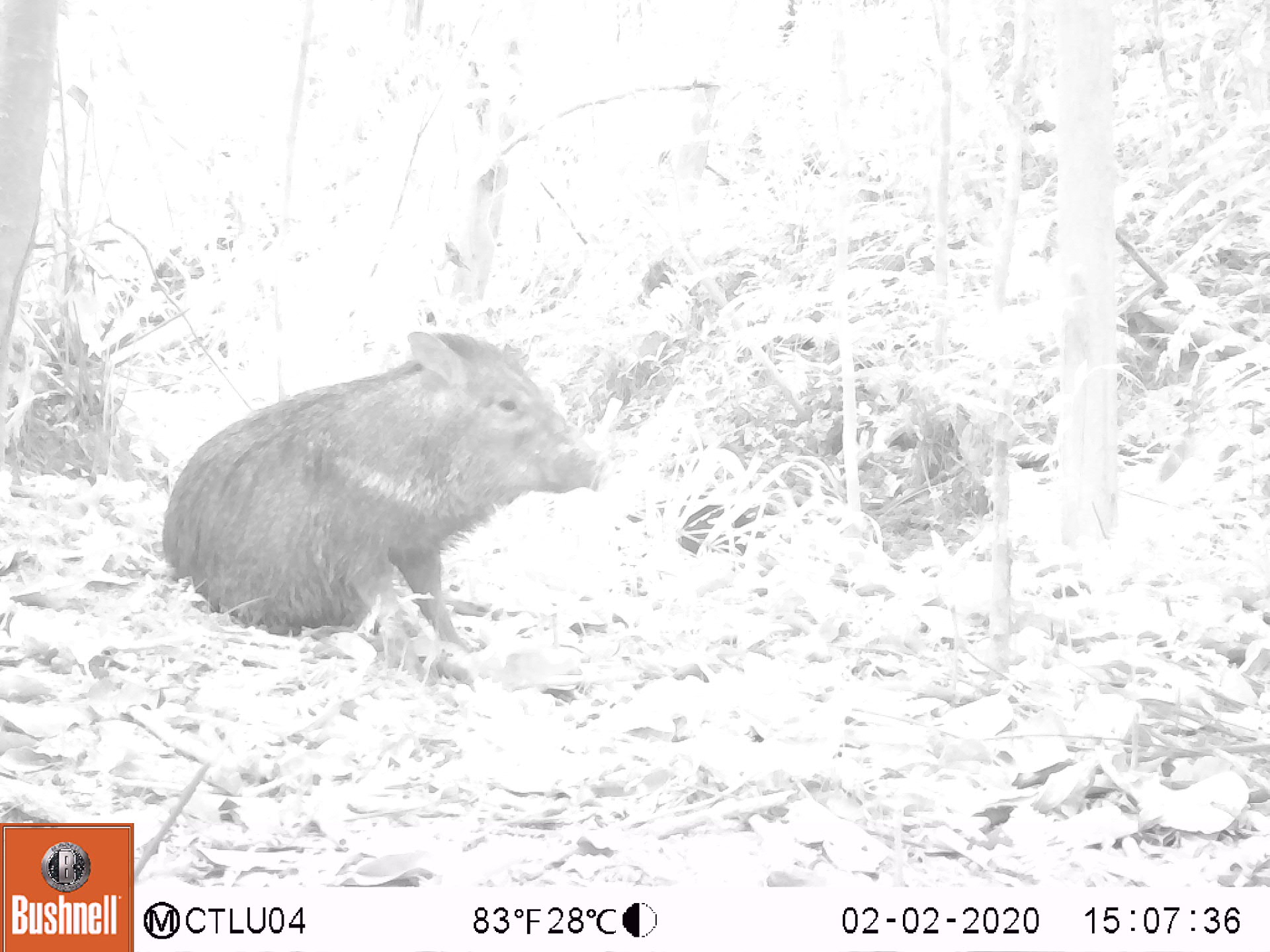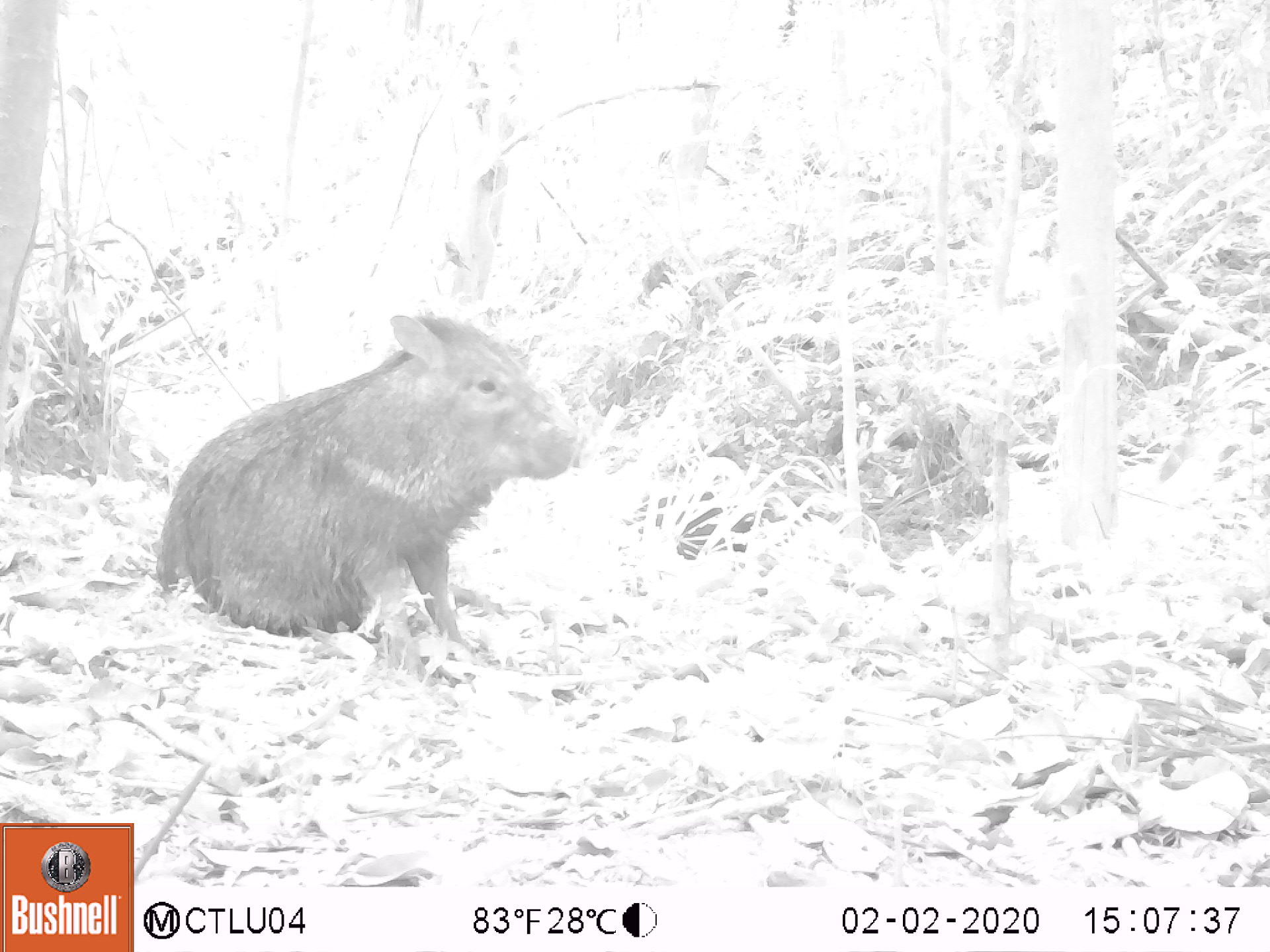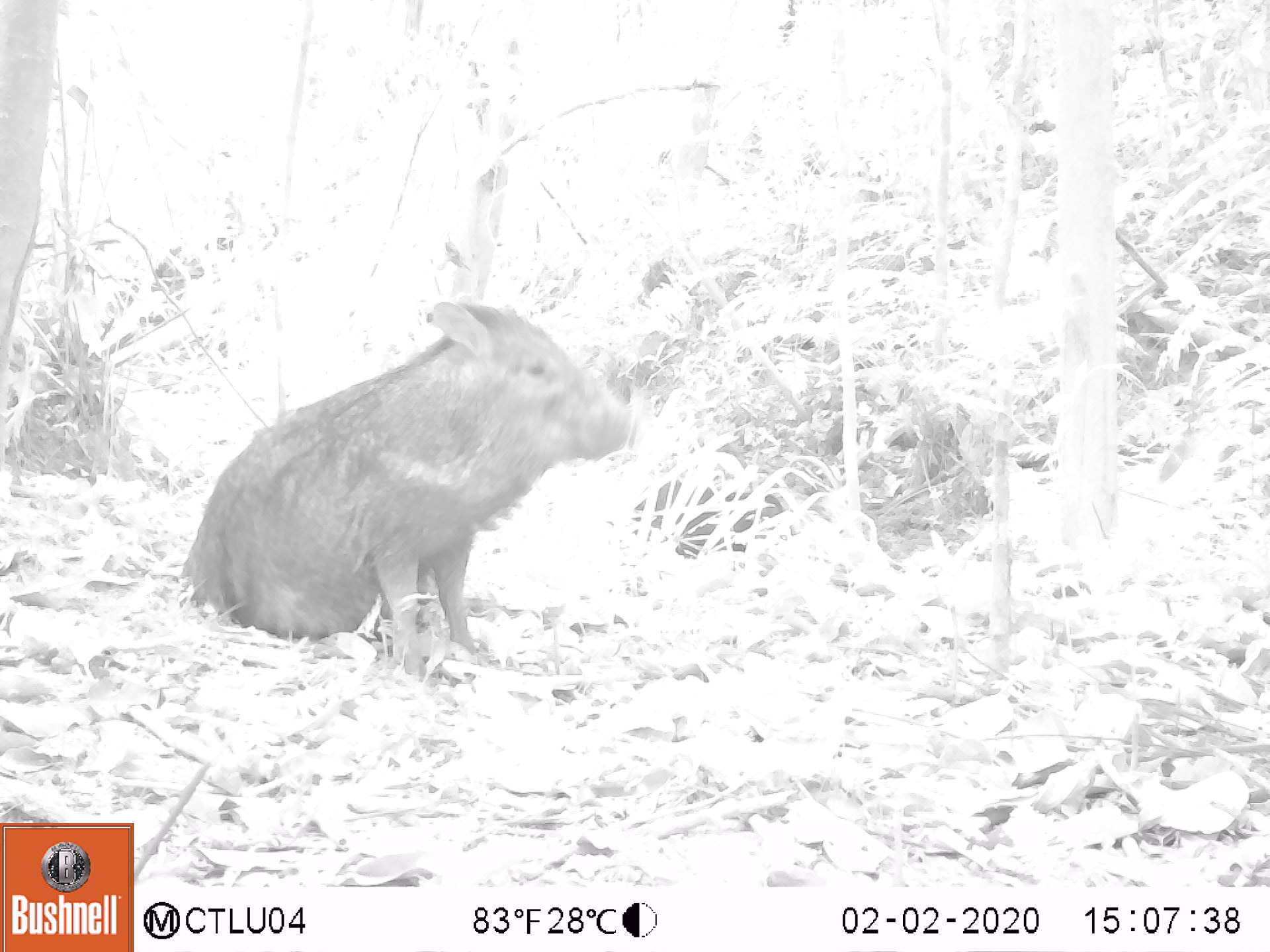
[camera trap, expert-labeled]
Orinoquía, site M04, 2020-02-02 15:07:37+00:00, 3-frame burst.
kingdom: Animalia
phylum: Chordata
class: Mammalia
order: Artiodactyla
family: Tayassuidae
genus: Pecari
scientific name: Pecari tajacu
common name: collared peccary